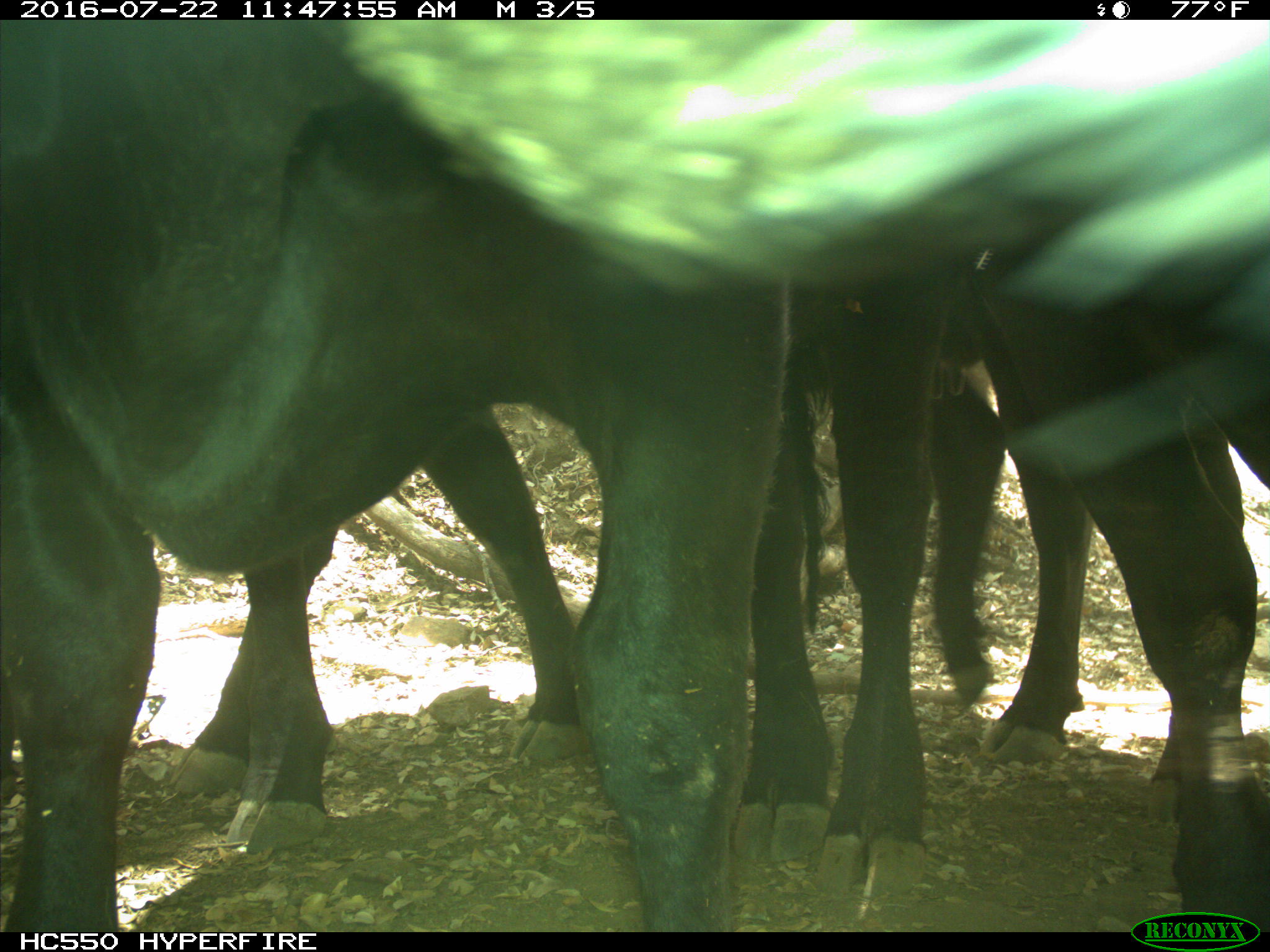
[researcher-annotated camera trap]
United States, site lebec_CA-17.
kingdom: Animalia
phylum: Chordata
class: Mammalia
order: Artiodactyla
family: Bovidae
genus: Bos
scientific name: Bos taurus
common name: domestic cow